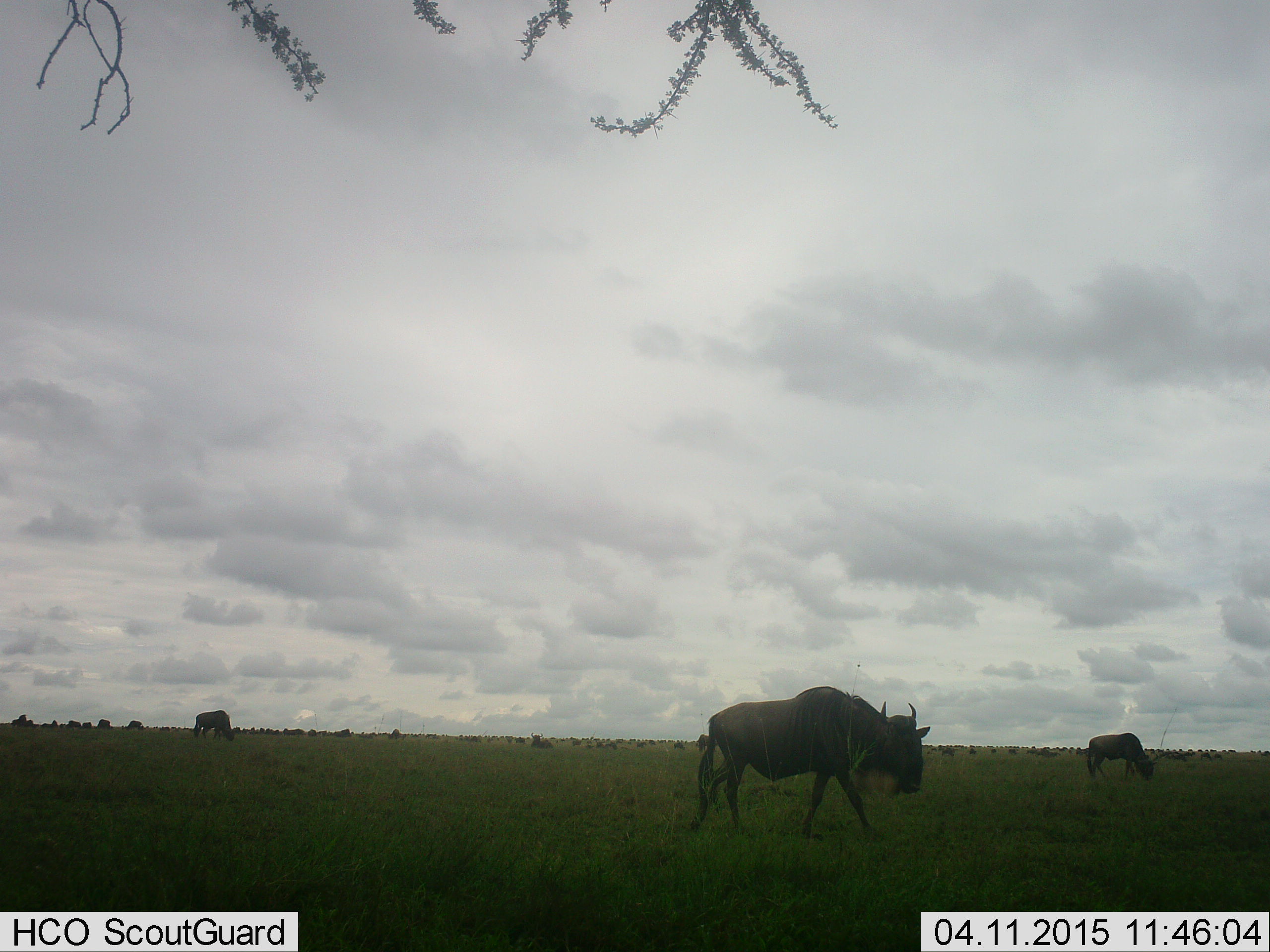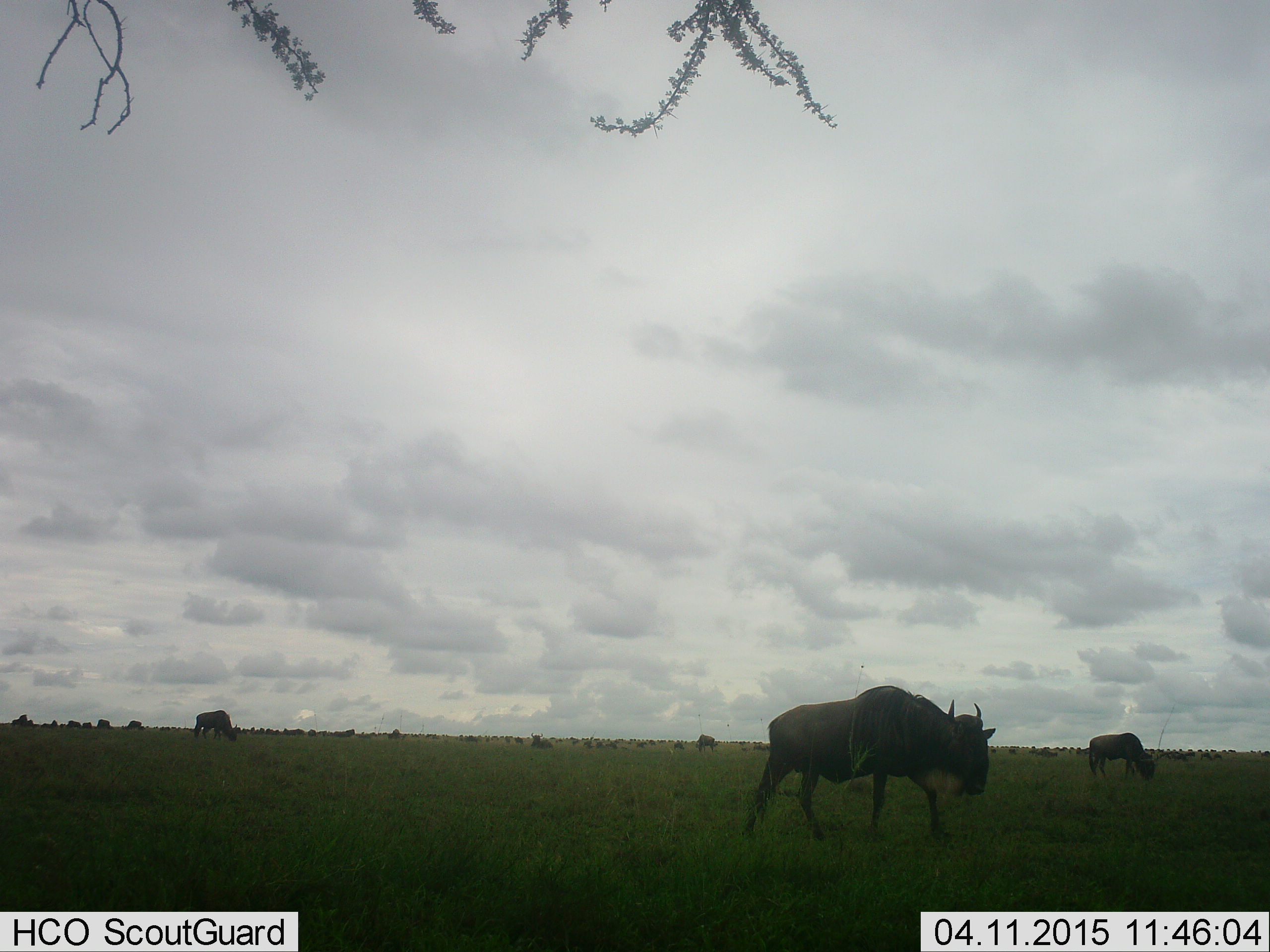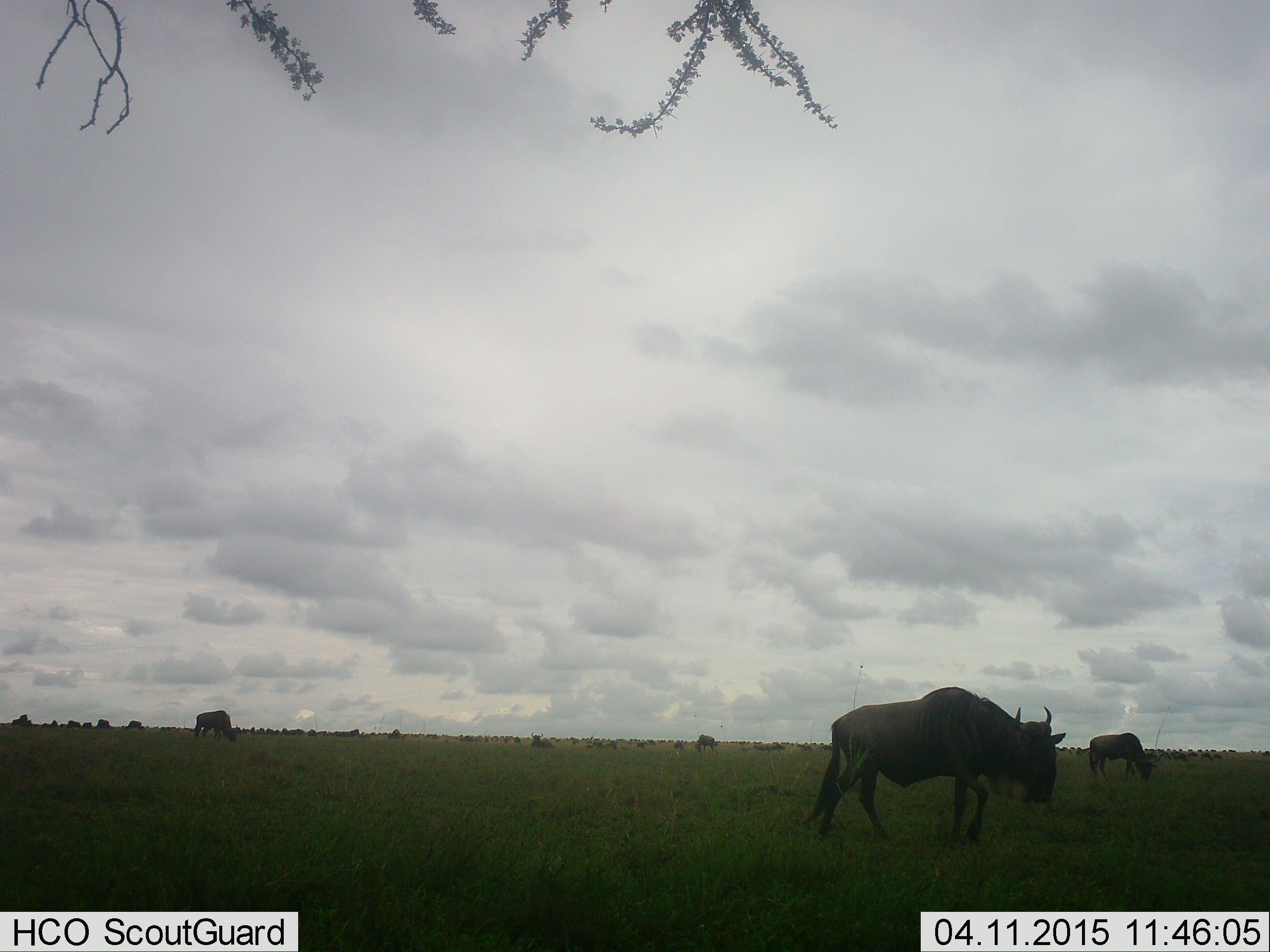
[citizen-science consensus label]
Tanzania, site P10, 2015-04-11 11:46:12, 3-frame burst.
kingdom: Animalia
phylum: Chordata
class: Mammalia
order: Artiodactyla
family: Bovidae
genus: Connochaetes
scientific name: Connochaetes taurinus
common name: blue wildebeest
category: wildebeest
Wildebeest (blue wildebeest) (Connochaetes taurinus), count 11-50. Behavior (volunteer vote fractions): standing 90%, resting 20%, moving 70%, interacting 10%. Young present (vote fraction): 0%. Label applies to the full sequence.